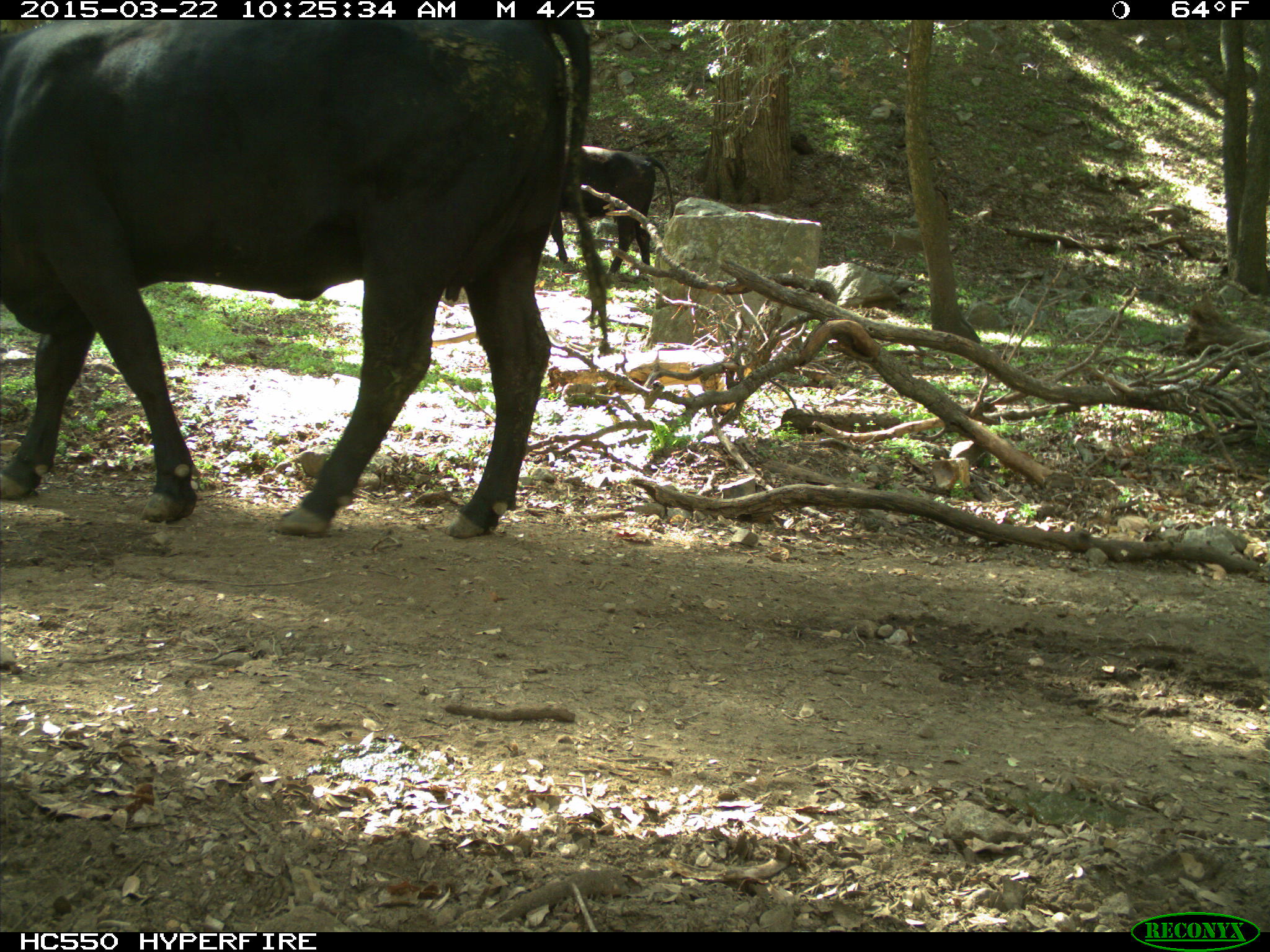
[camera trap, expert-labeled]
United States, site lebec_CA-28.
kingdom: Animalia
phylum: Chordata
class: Mammalia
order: Artiodactyla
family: Bovidae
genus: Bos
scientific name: Bos taurus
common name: domestic cow